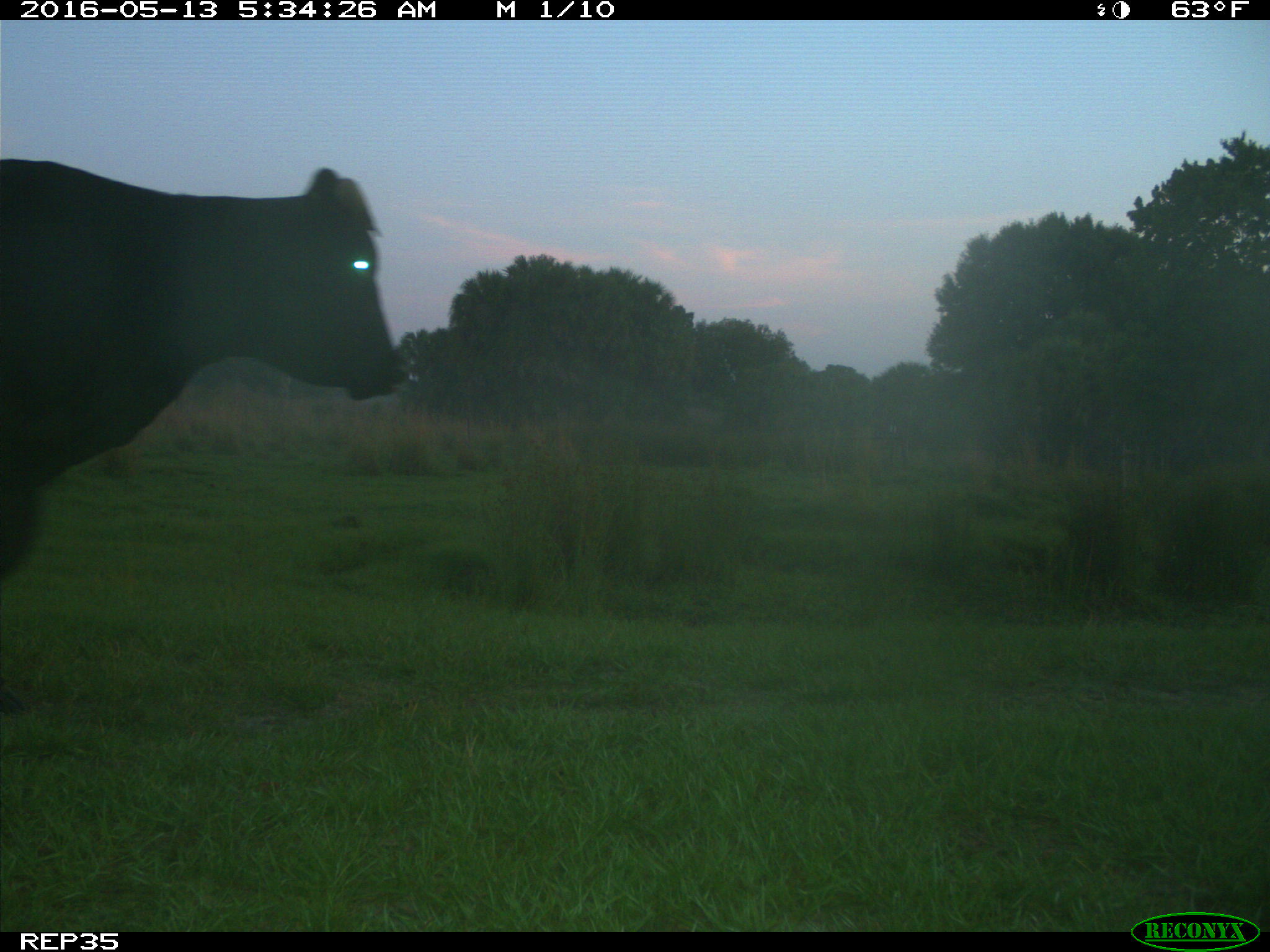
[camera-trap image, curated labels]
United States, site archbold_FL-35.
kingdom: Animalia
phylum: Chordata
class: Mammalia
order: Artiodactyla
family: Bovidae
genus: Bos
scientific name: Bos taurus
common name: domestic cow